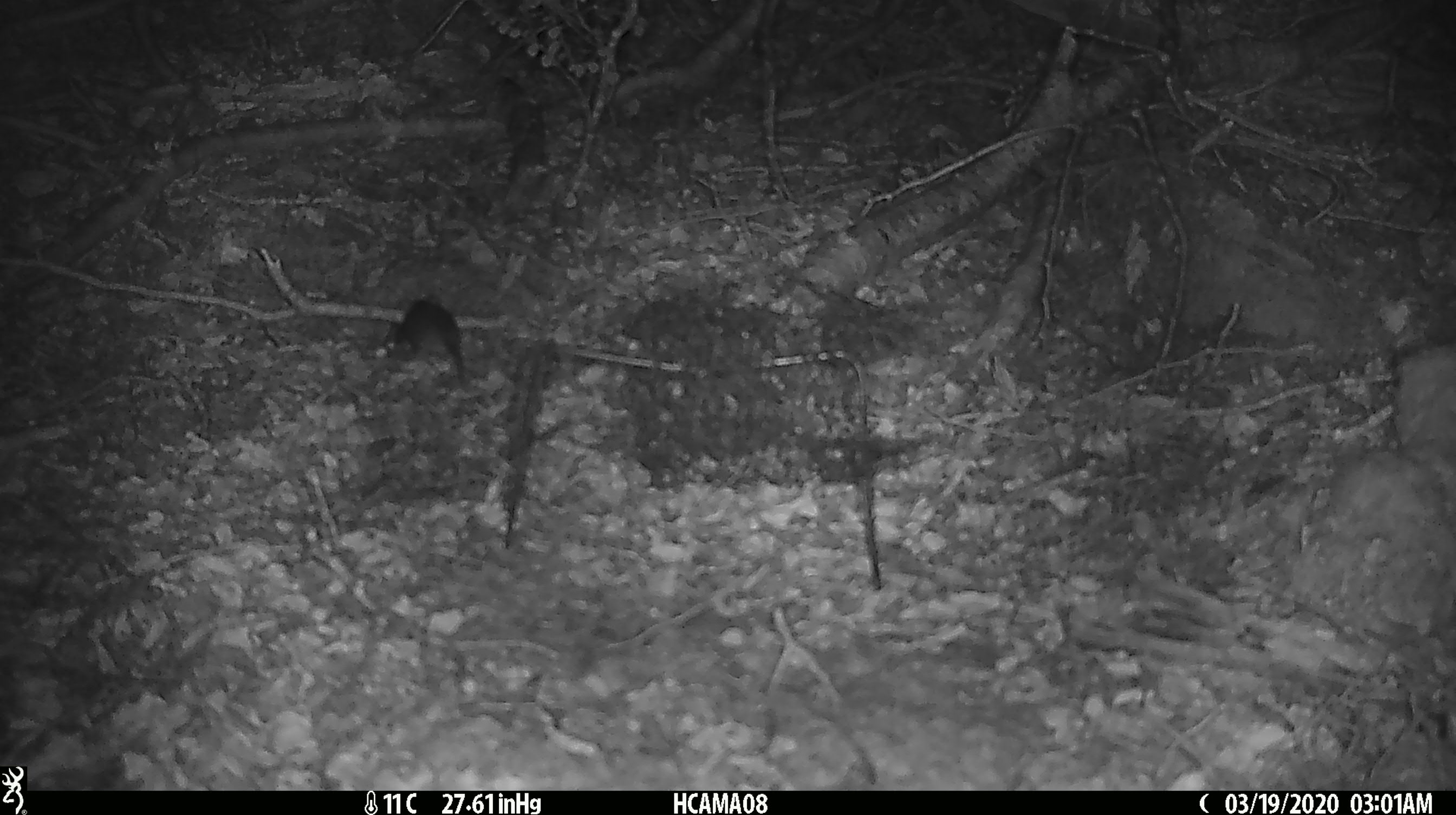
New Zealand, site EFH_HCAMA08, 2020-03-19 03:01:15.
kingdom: Animalia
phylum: Chordata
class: Mammalia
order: Rodentia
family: Muridae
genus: Mus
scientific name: Mus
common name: mouse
Mouse (Mus).